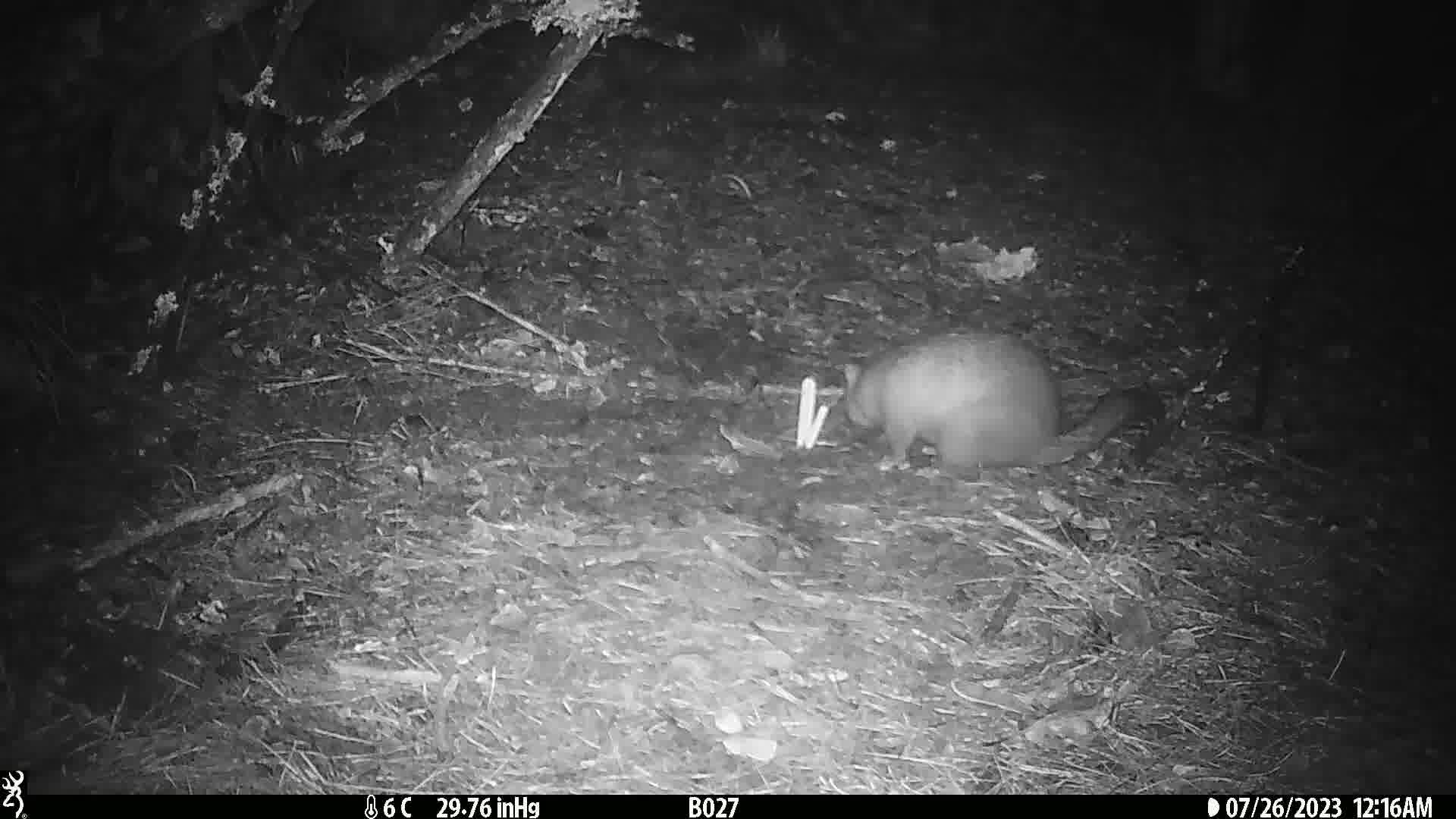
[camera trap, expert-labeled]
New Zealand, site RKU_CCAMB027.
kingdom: Animalia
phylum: Chordata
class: Mammalia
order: Diprotodontia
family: Phalangeridae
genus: Trichosurus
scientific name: Trichosurus vulpecula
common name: common brushtail possum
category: possum